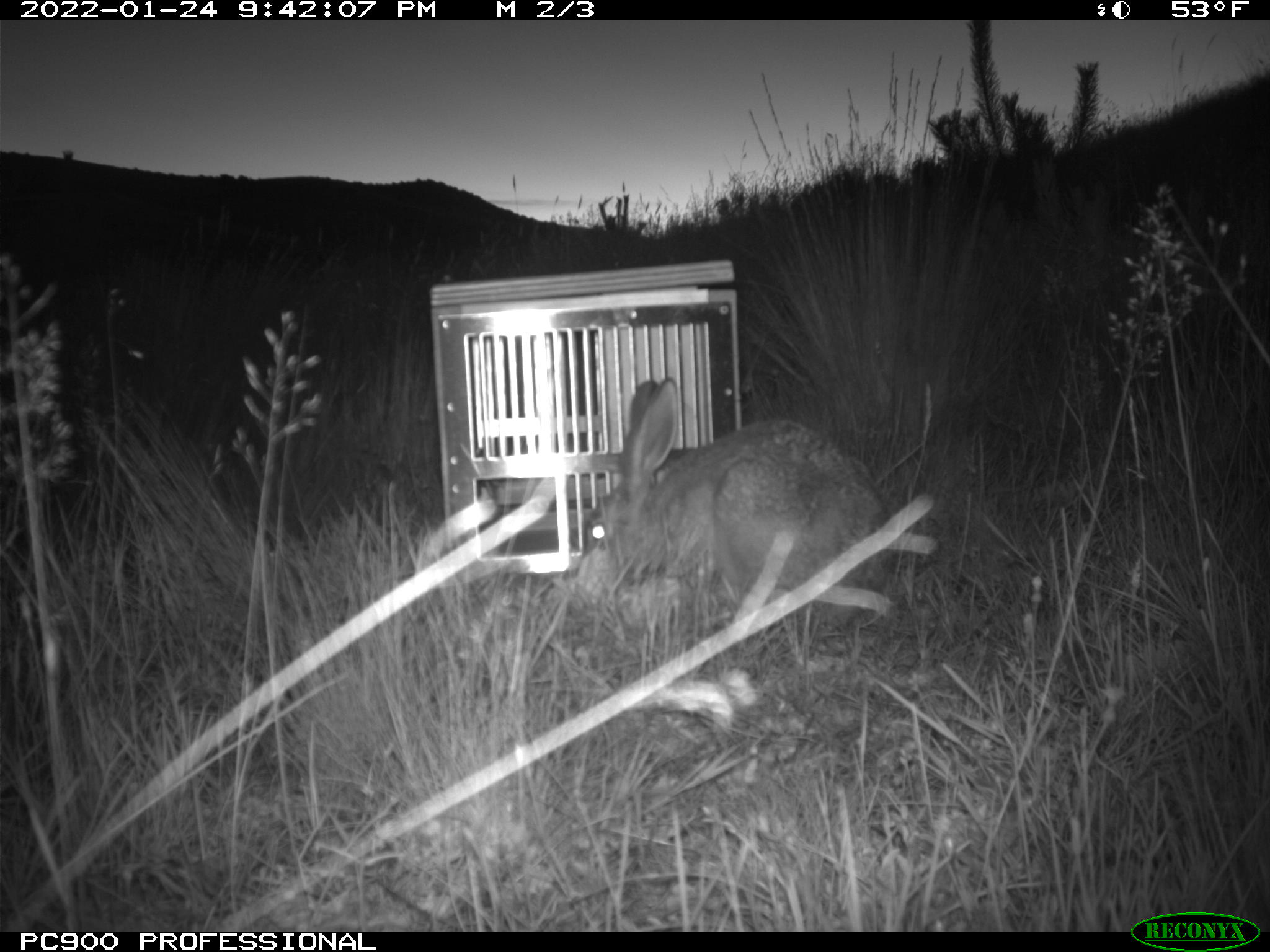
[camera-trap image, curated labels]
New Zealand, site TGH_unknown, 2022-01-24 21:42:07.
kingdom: Animalia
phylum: Chordata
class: Mammalia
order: Lagomorpha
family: Leporidae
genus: Lepus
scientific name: Lepus europaeus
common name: brown hare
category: hare